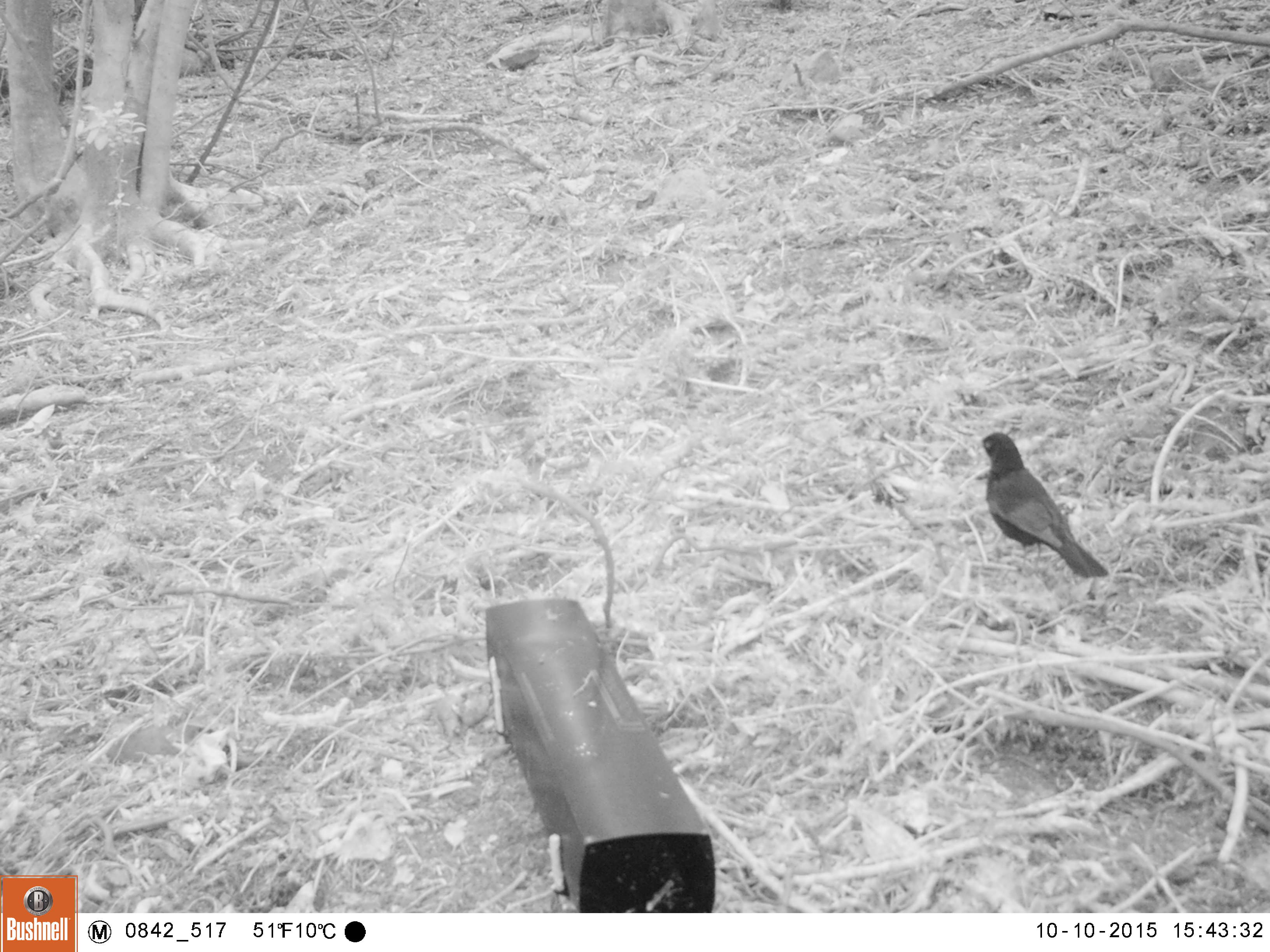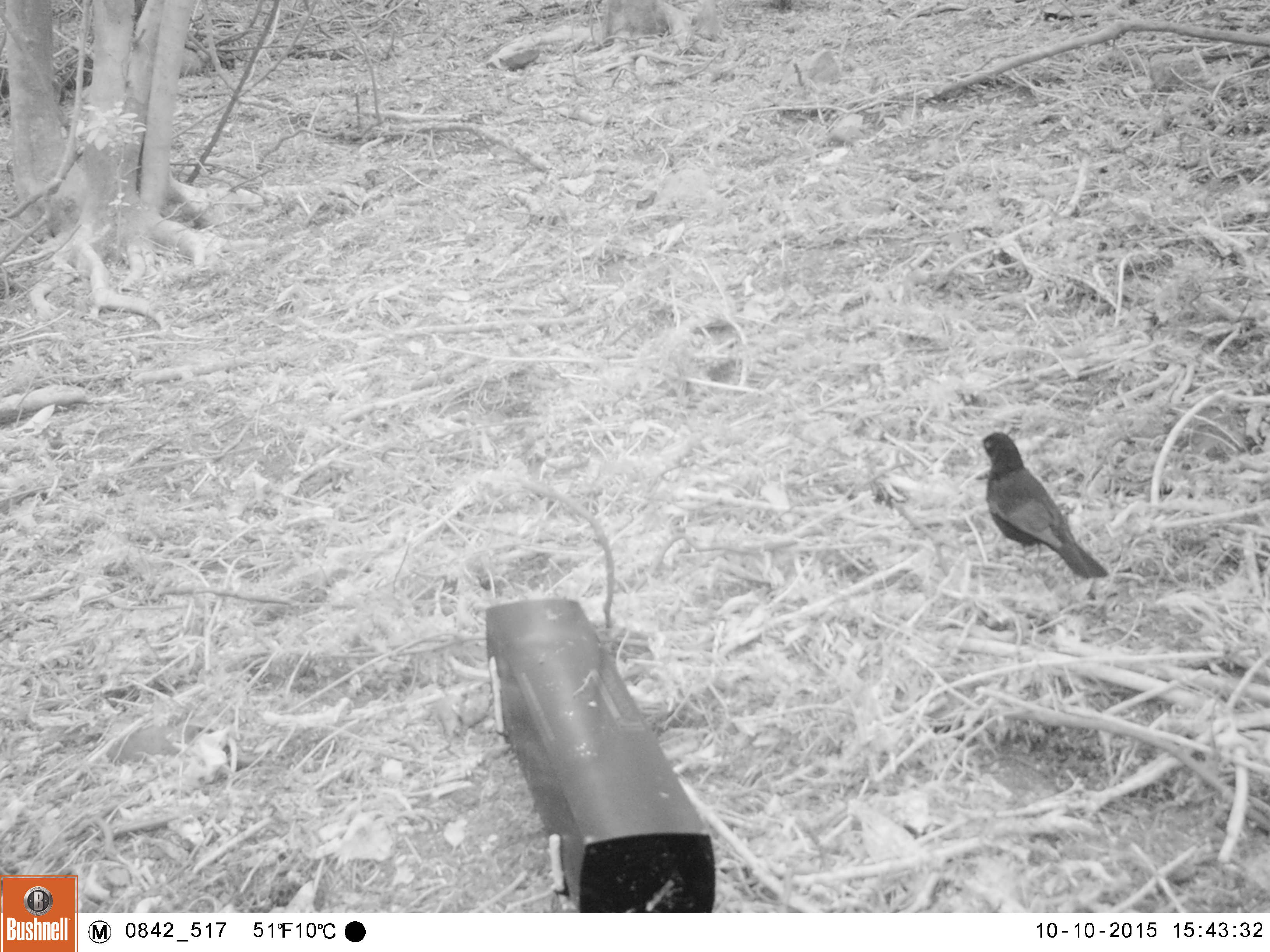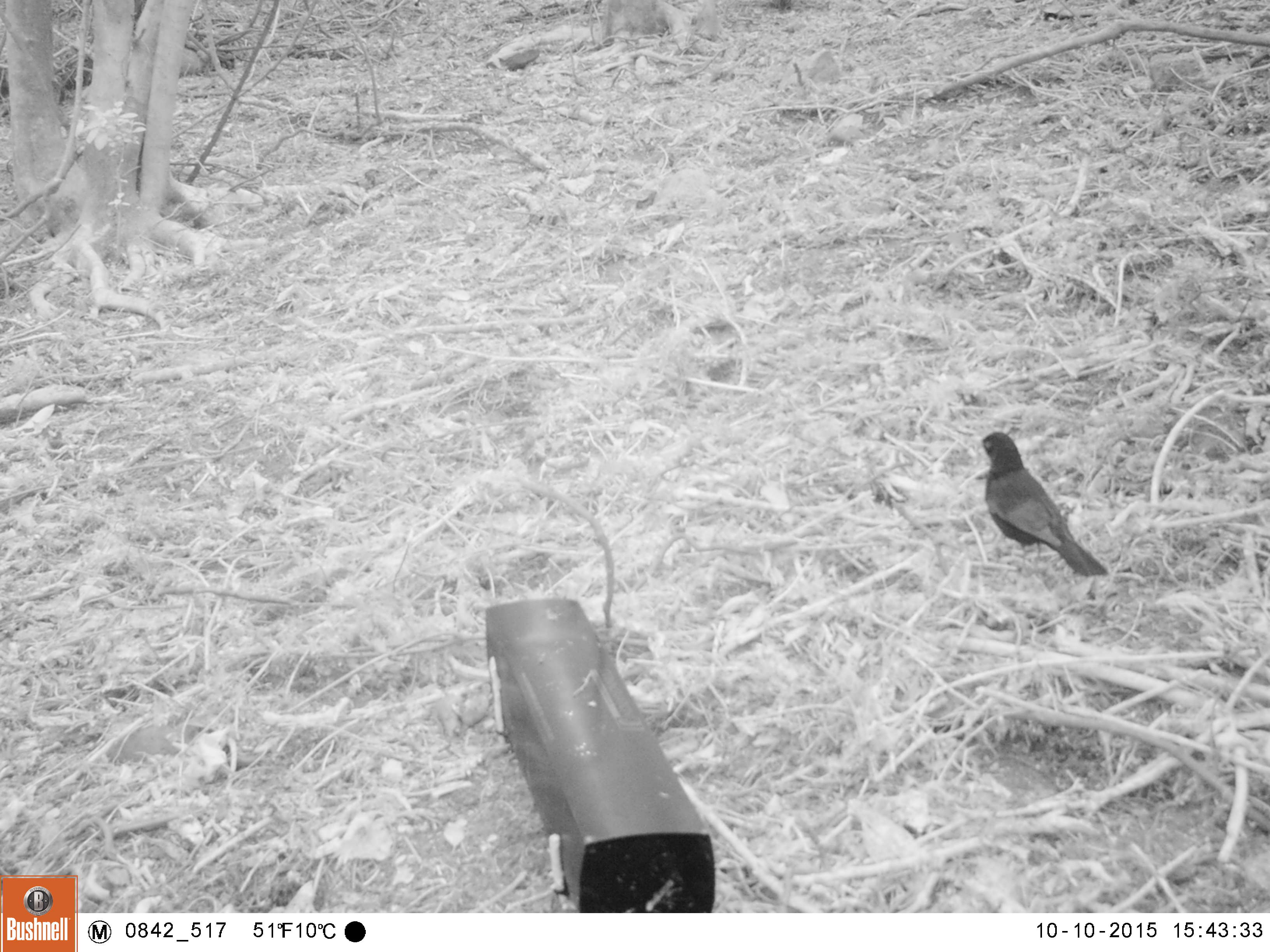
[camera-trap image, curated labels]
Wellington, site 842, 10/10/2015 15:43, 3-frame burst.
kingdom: Animalia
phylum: Chordata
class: Aves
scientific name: Aves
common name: bird